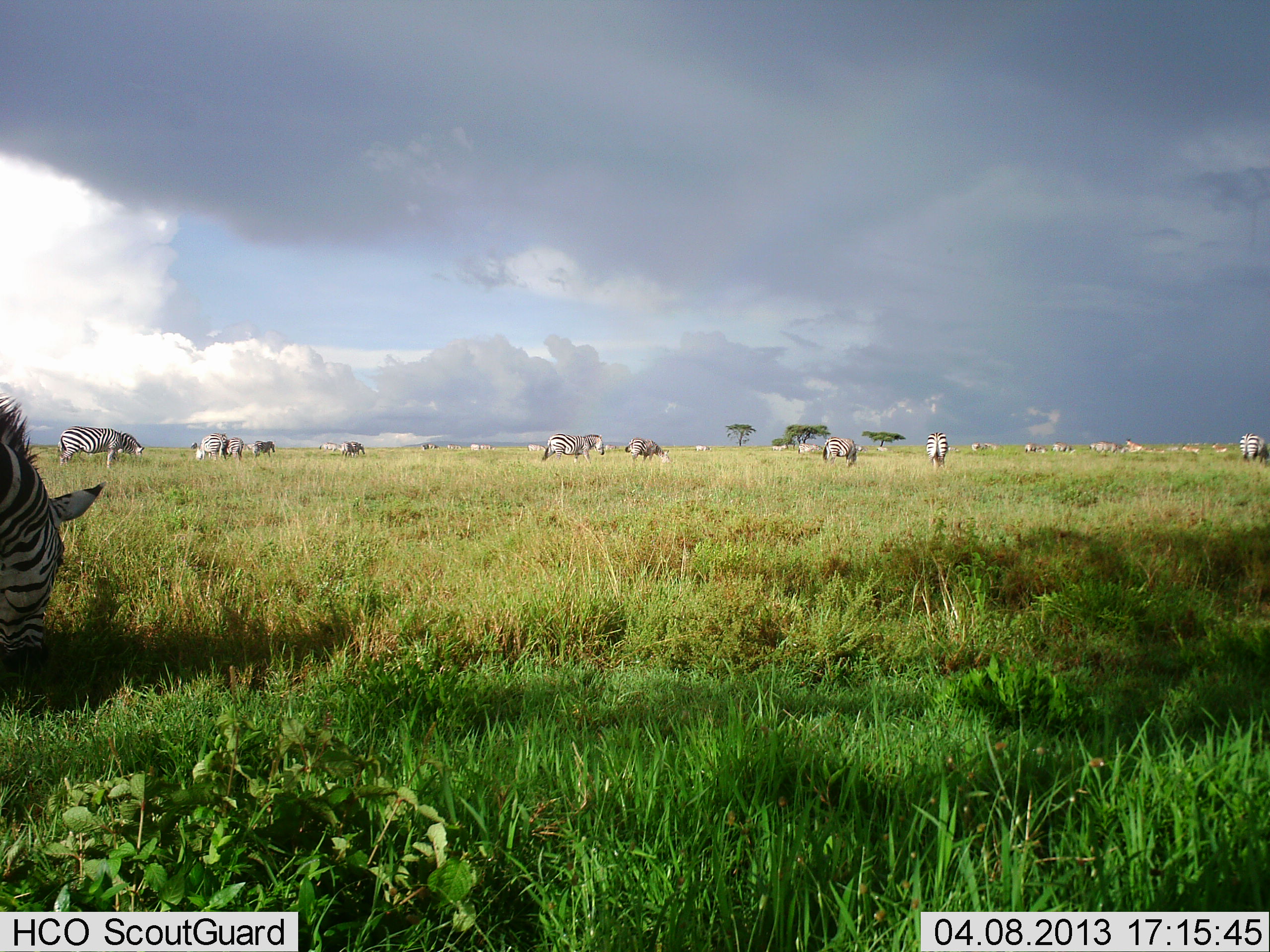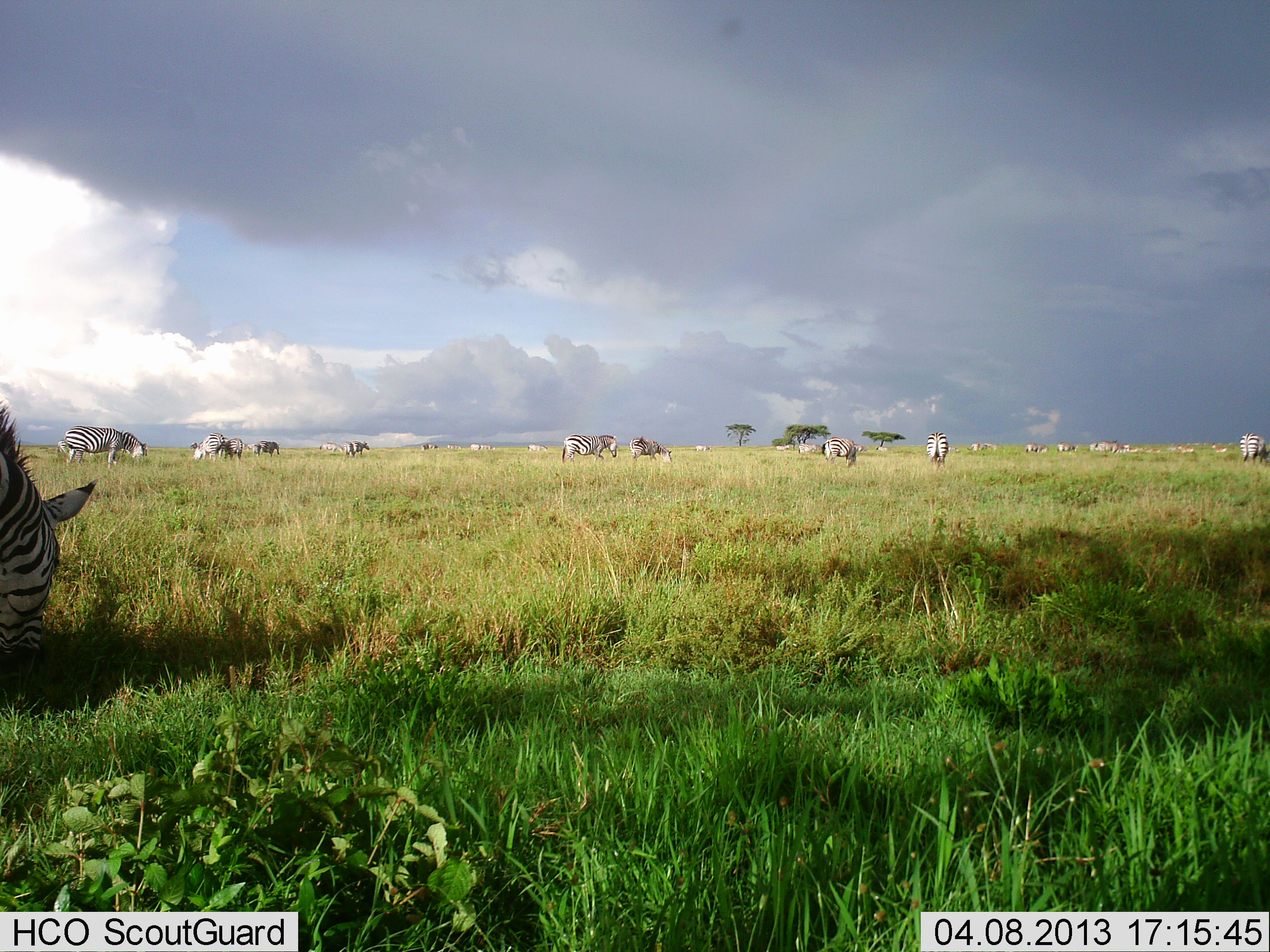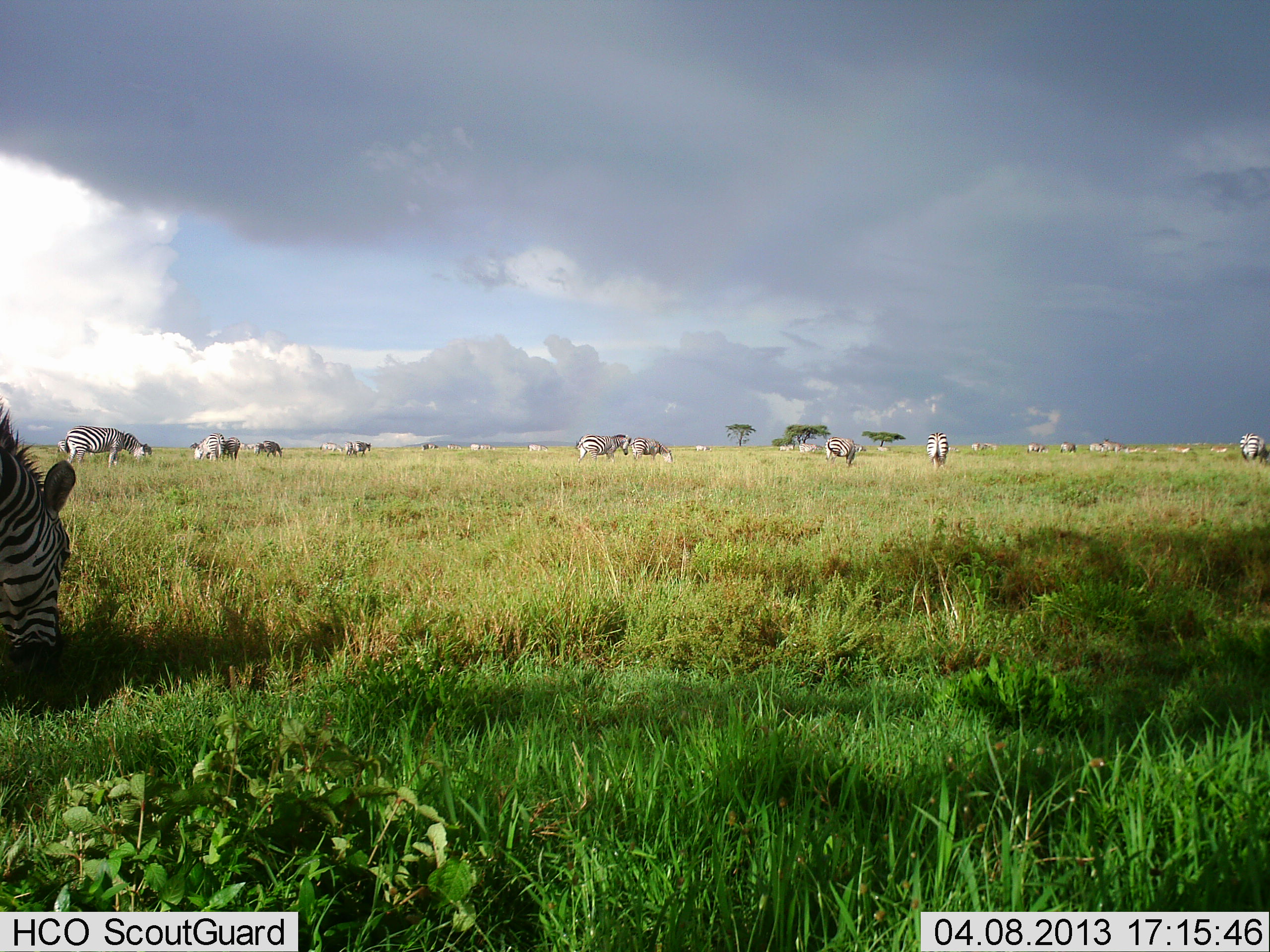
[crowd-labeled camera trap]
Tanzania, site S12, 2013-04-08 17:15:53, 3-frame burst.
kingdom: Animalia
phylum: Chordata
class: Mammalia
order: Perissodactyla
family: Equidae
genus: Equus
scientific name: Equus quagga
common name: plains zebra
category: zebra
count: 11-50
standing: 46%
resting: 9%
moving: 46%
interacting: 6%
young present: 0%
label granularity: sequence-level